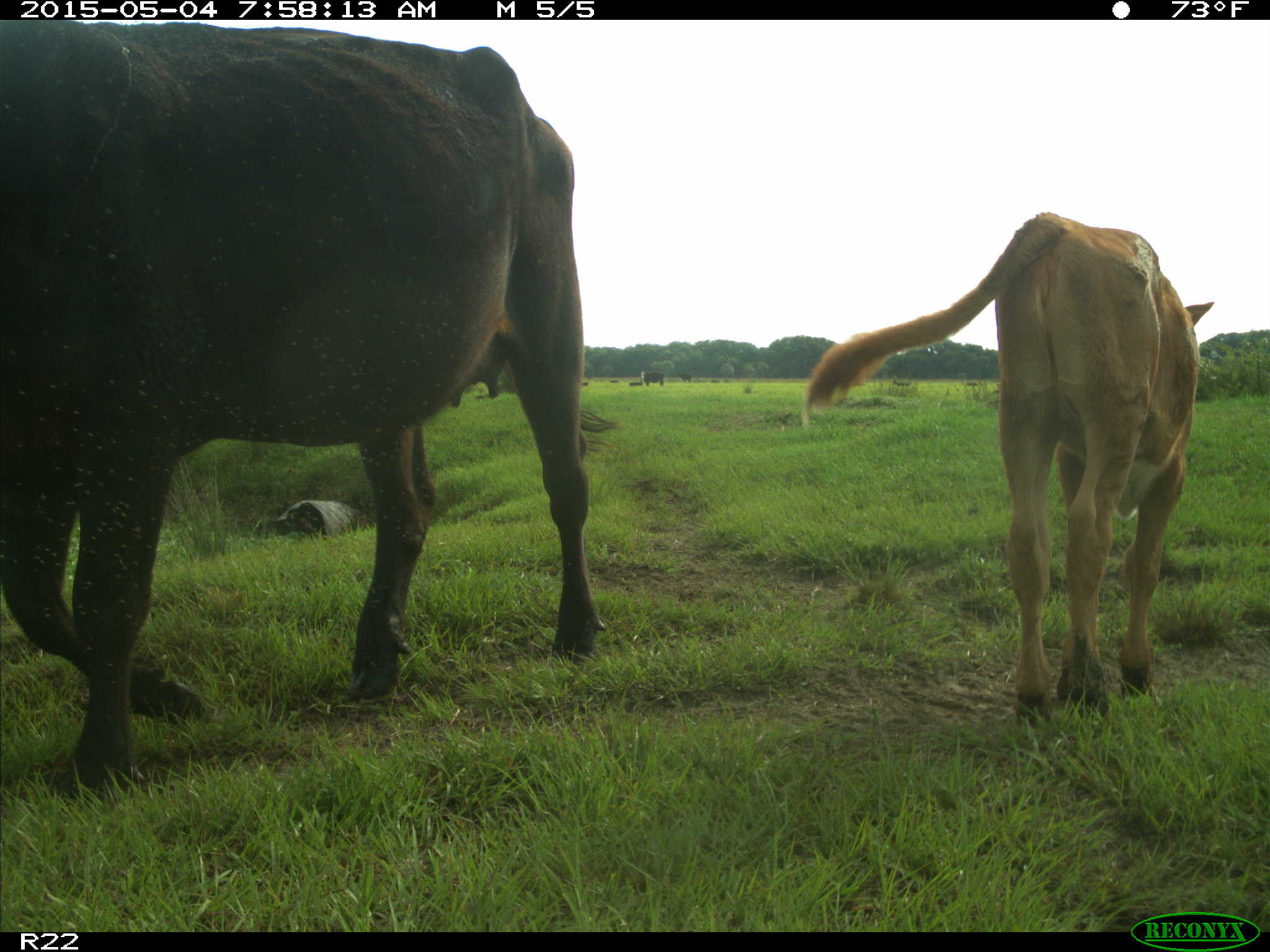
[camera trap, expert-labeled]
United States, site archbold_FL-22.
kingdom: Animalia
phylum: Chordata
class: Mammalia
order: Artiodactyla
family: Bovidae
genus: Bos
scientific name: Bos taurus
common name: domestic cow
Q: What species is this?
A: Bos taurus (domestic cow).